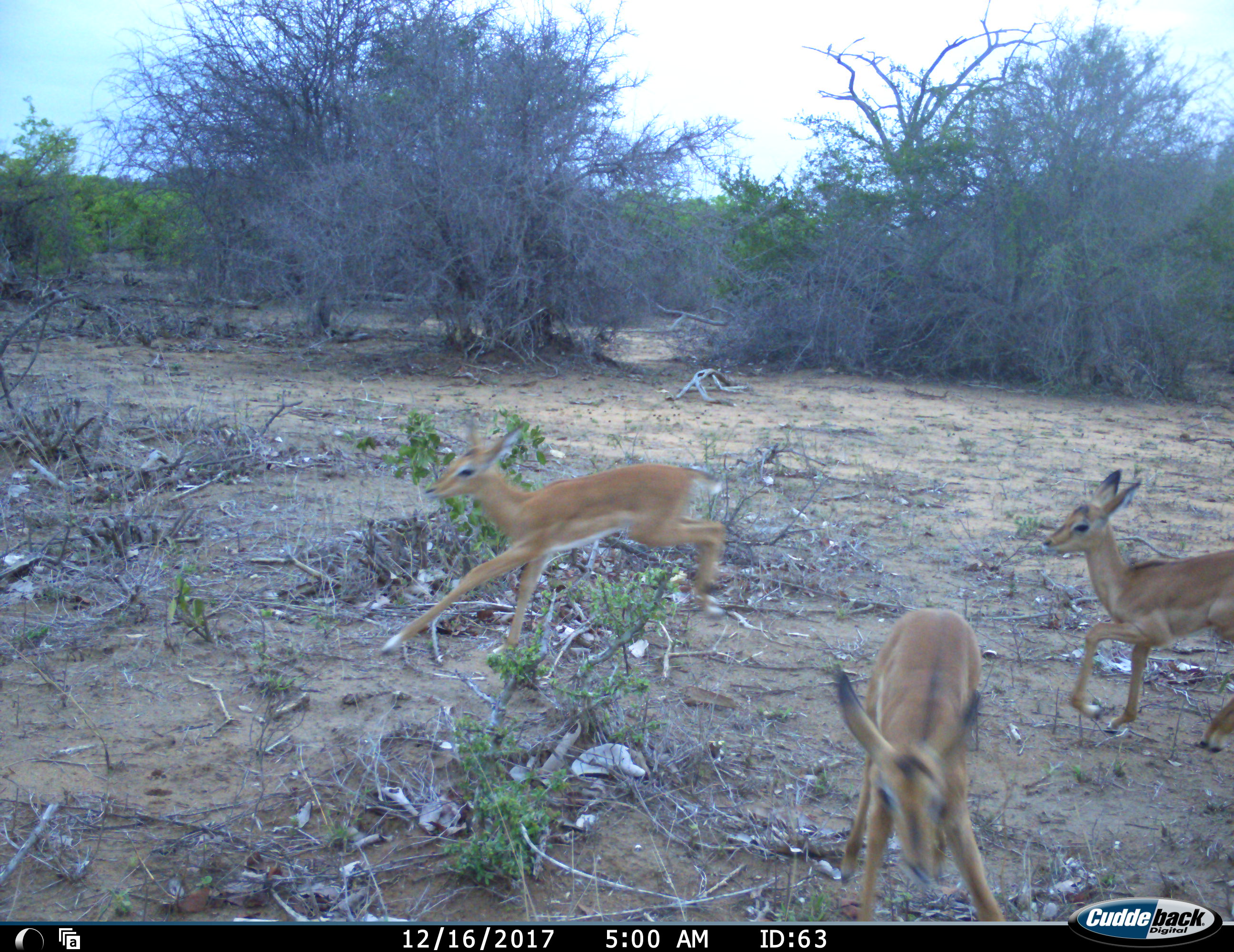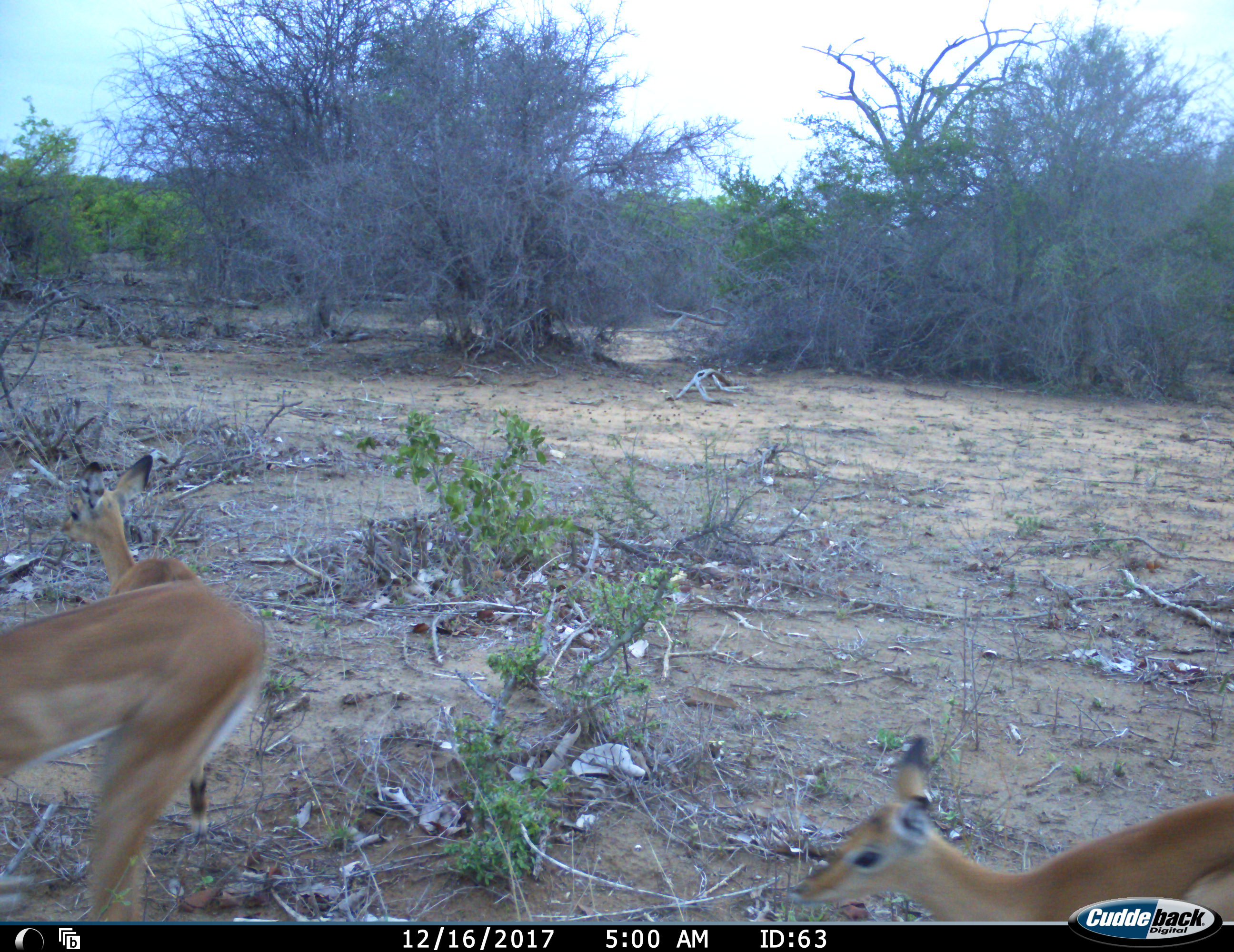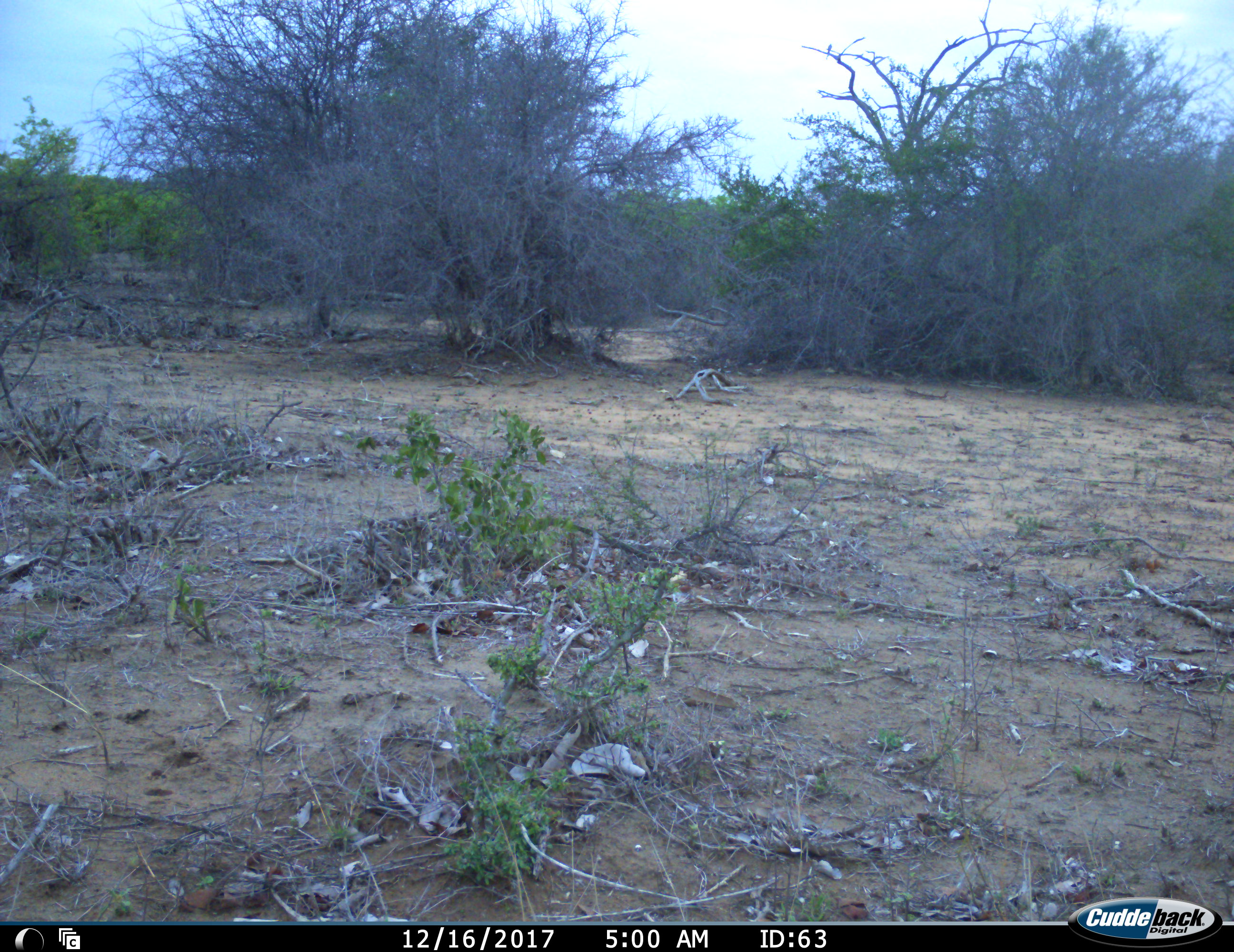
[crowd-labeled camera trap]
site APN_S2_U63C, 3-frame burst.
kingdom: Animalia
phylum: Chordata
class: Mammalia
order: Artiodactyla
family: Bovidae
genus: Aepyceros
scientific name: Aepyceros melampus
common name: impala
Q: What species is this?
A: Impala (Aepyceros melampus).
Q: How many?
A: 3.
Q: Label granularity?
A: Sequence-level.